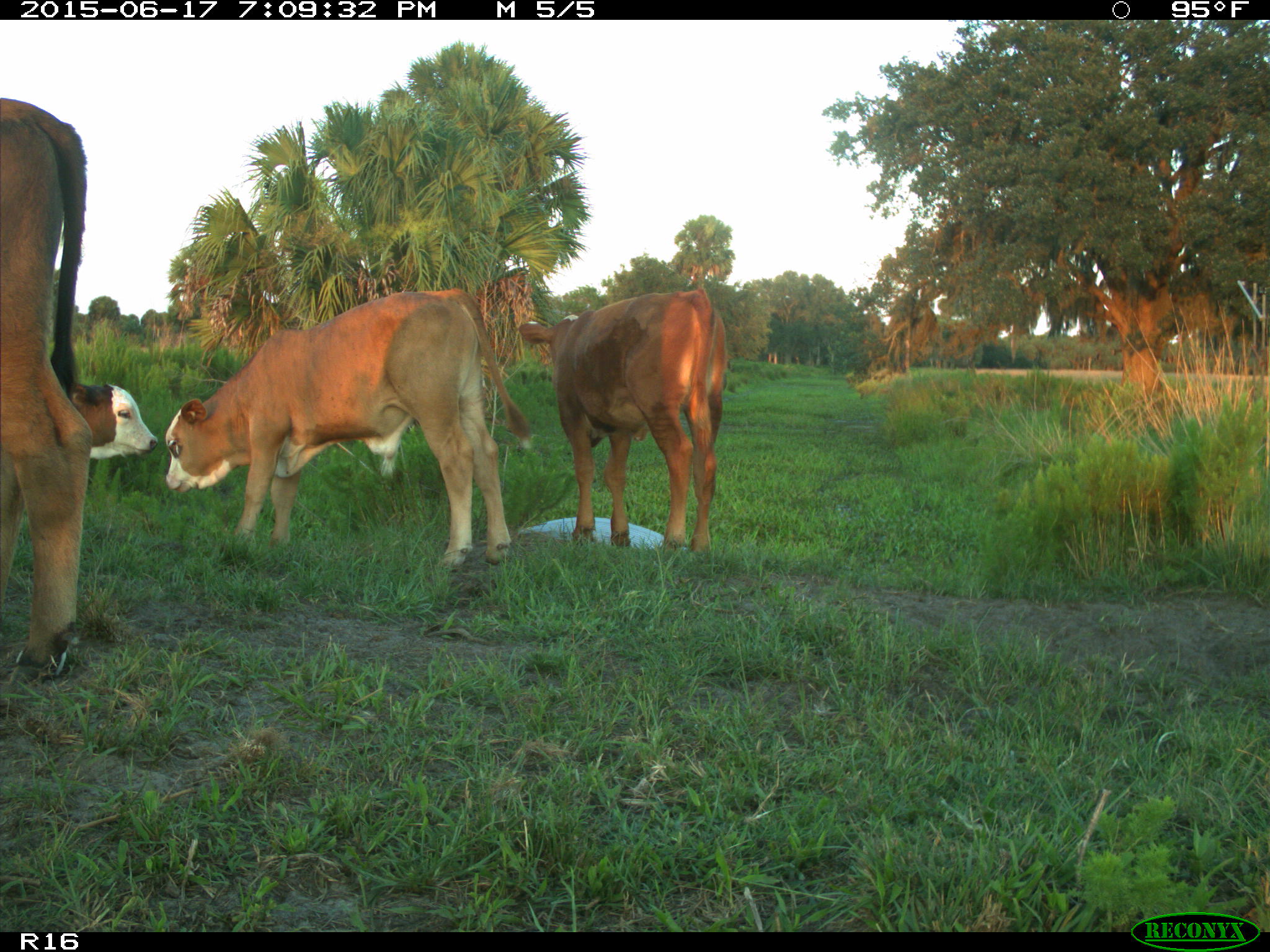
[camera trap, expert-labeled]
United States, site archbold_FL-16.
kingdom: Animalia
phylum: Chordata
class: Mammalia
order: Artiodactyla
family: Bovidae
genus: Bos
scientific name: Bos taurus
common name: domestic cow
Bos taurus (domestic cow).